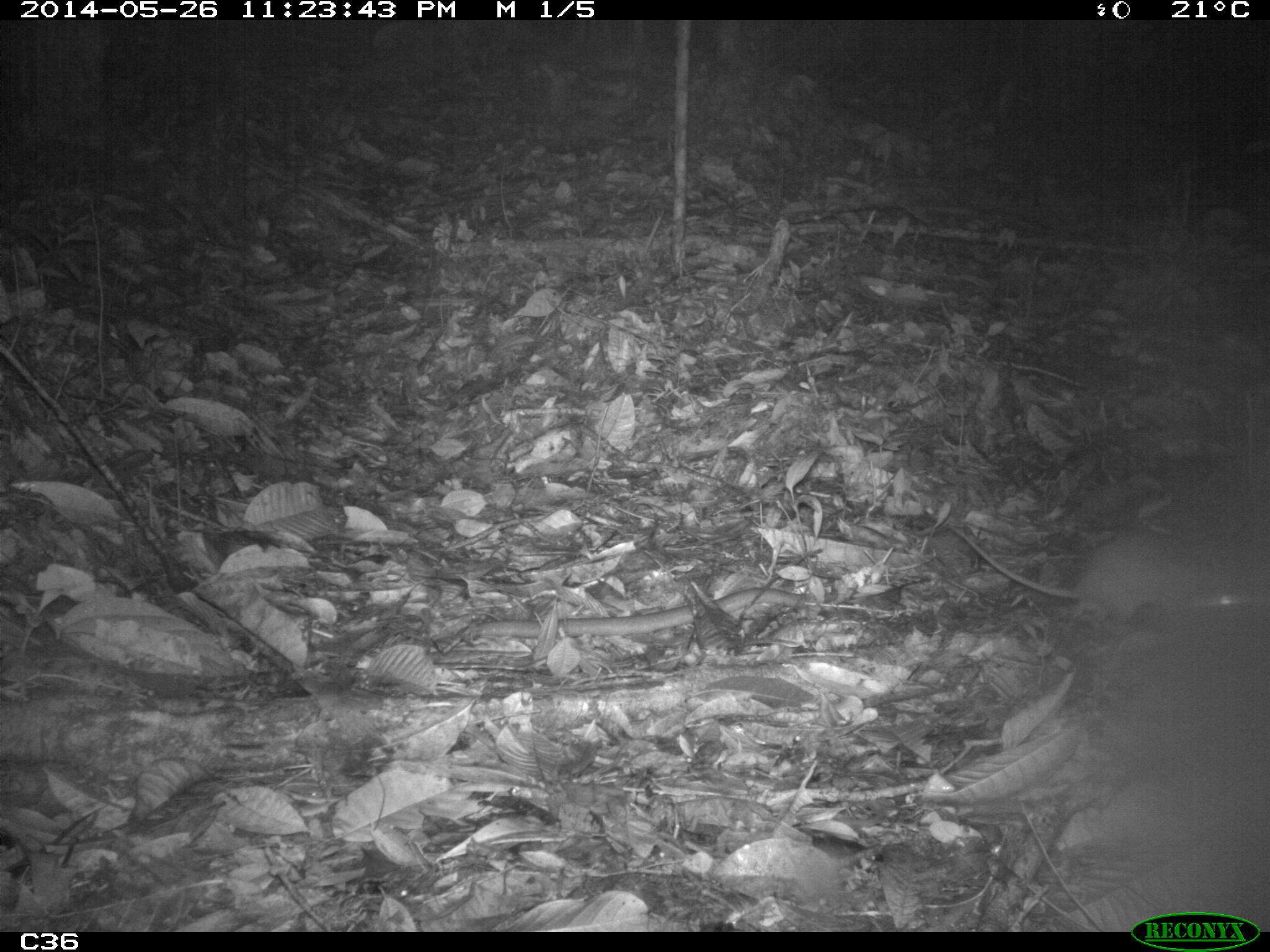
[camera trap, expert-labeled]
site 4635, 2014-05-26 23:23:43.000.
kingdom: Animalia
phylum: Chordata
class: Mammalia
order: Rodentia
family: Muridae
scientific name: Muridae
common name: mice, rats, and gerbils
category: unknown mouse or rat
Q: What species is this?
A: Unknown mouse or rat (mice, rats, and gerbils) (Muridae).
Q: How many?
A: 2.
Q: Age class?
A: Adult.